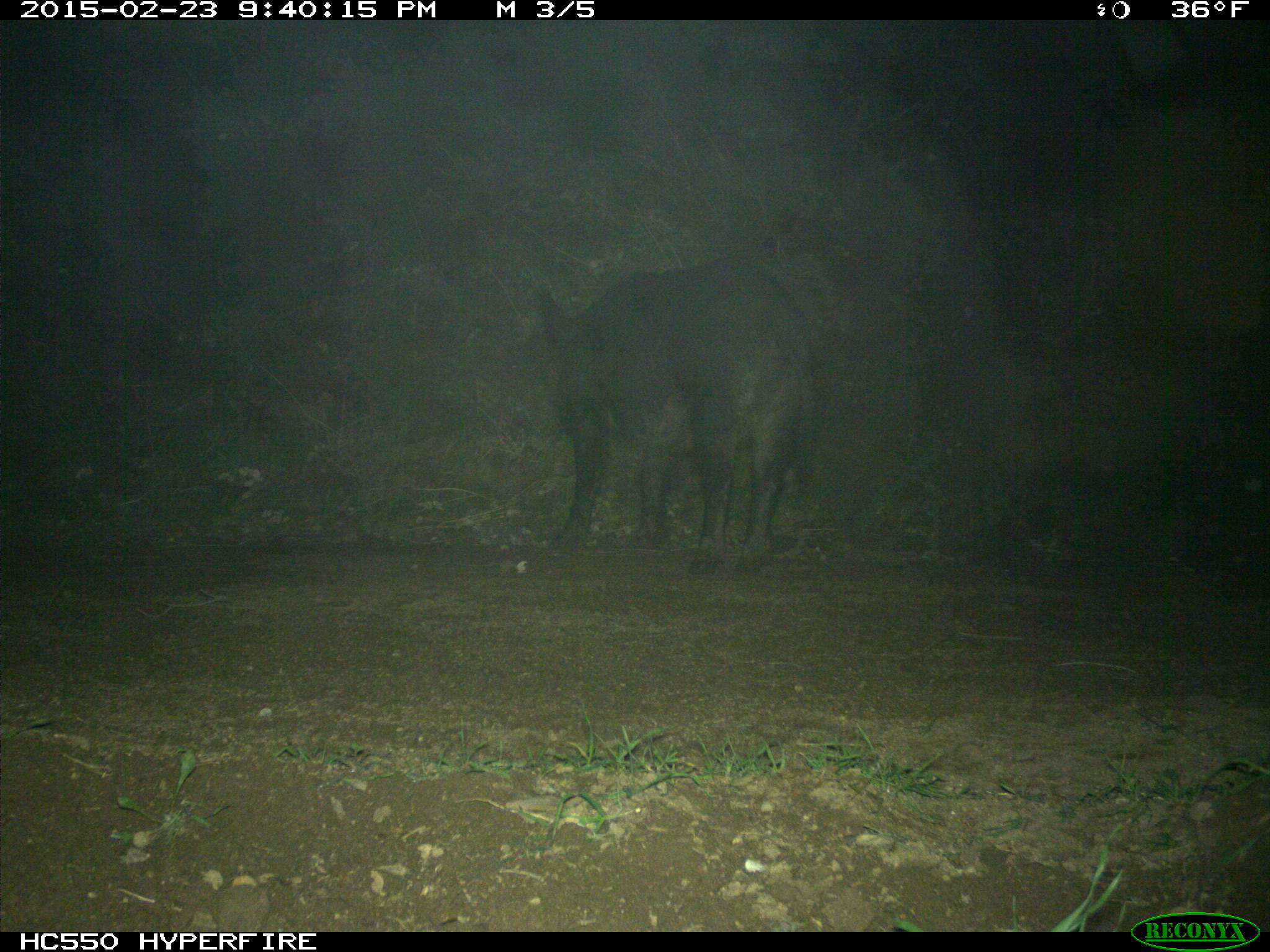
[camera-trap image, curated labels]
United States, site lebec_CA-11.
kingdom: Animalia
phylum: Chordata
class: Mammalia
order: Artiodactyla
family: Suidae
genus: Sus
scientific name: Sus scrofa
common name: wild boar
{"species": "Sus scrofa (wild boar)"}